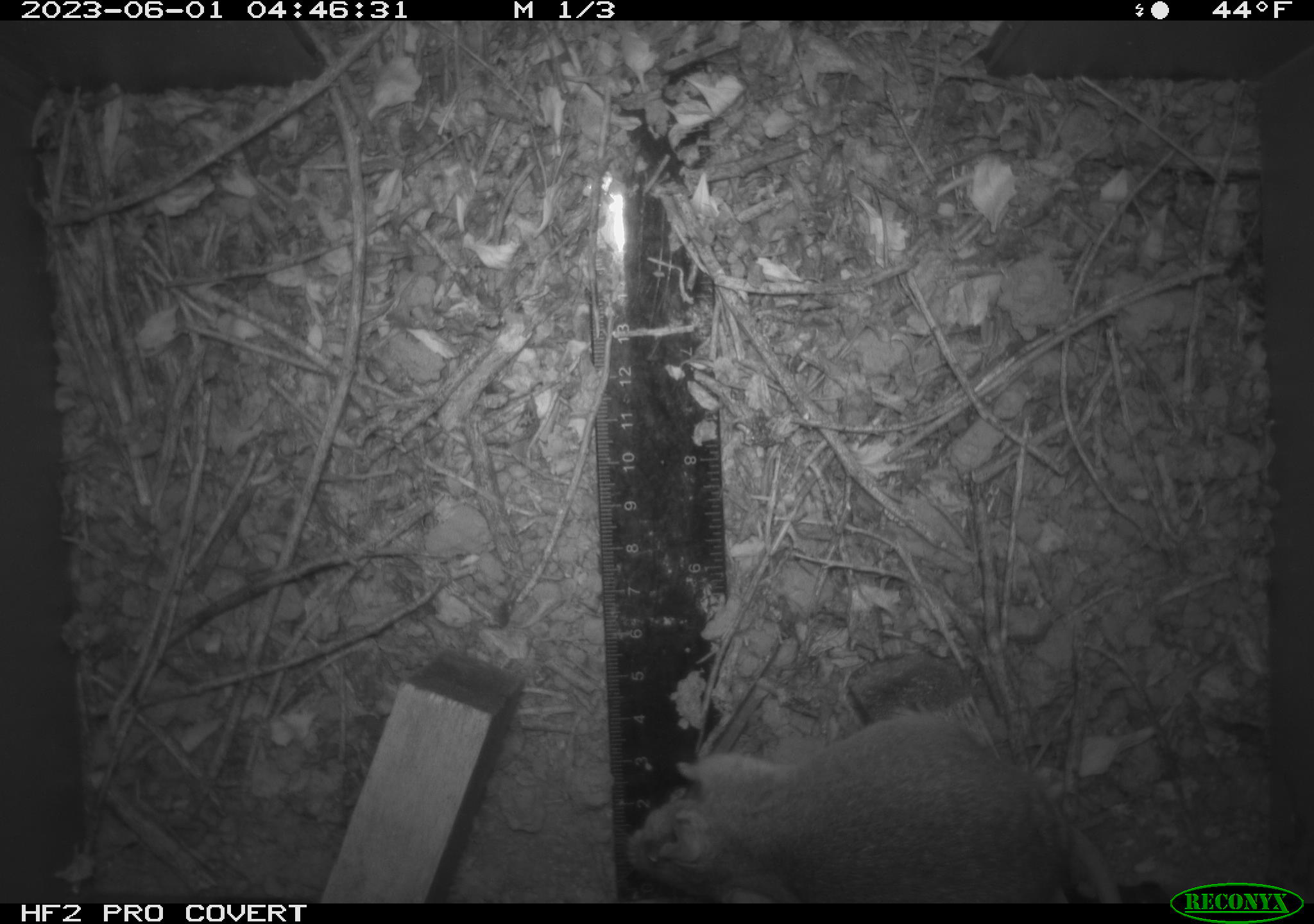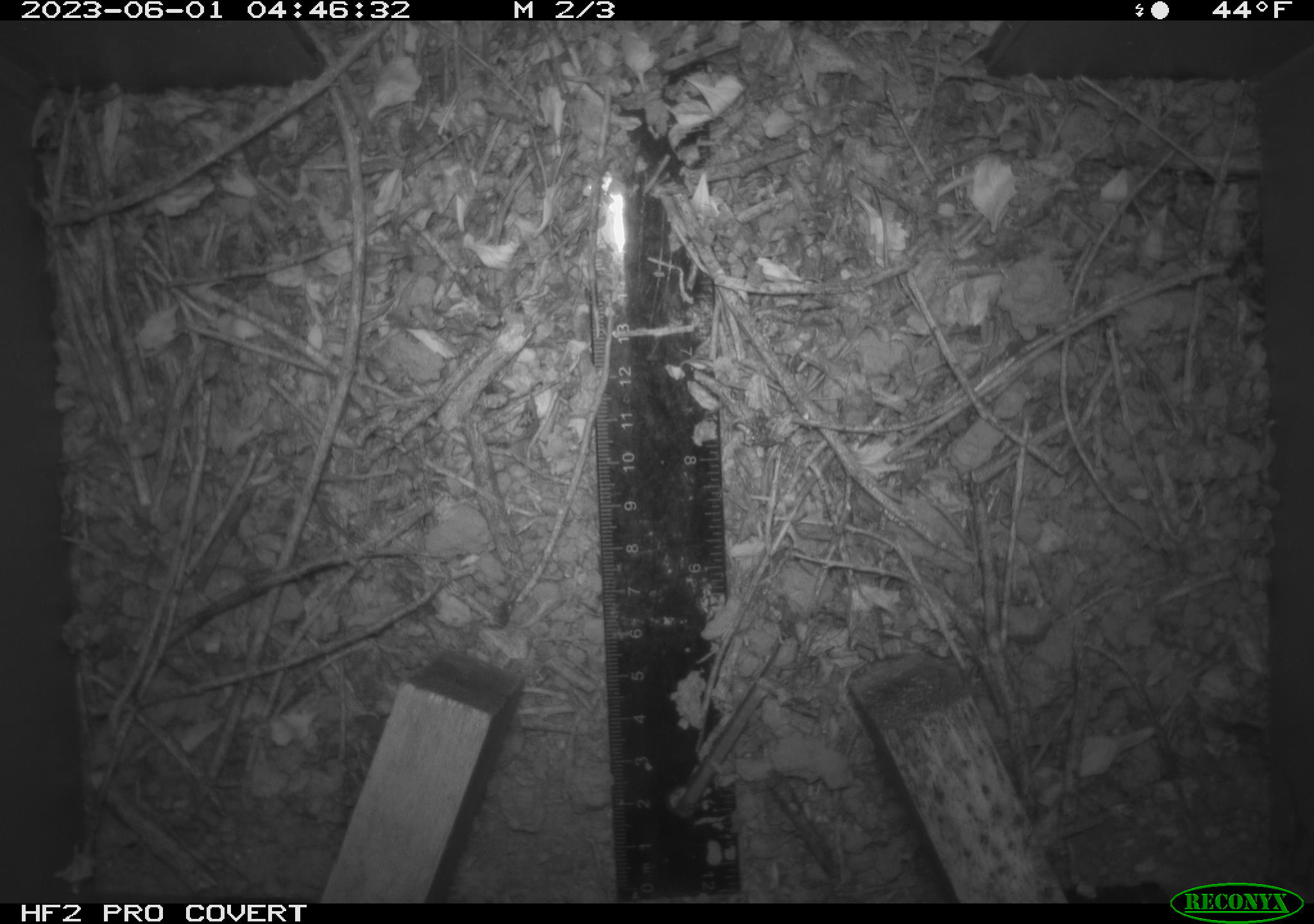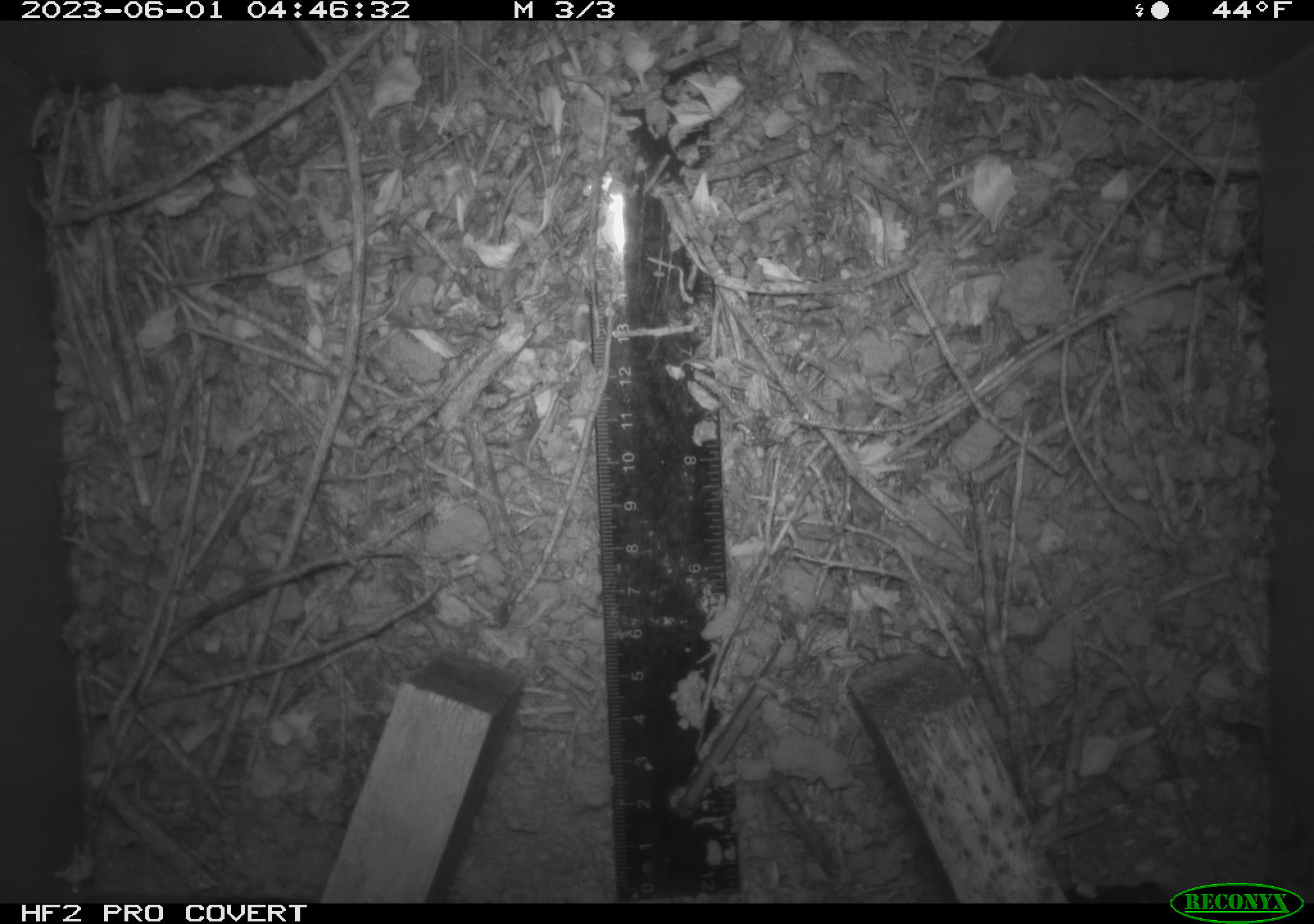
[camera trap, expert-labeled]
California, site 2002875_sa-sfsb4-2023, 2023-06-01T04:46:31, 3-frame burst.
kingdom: Animalia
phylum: Chordata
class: Mammalia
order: Rodentia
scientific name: Rodentia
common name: mouse species